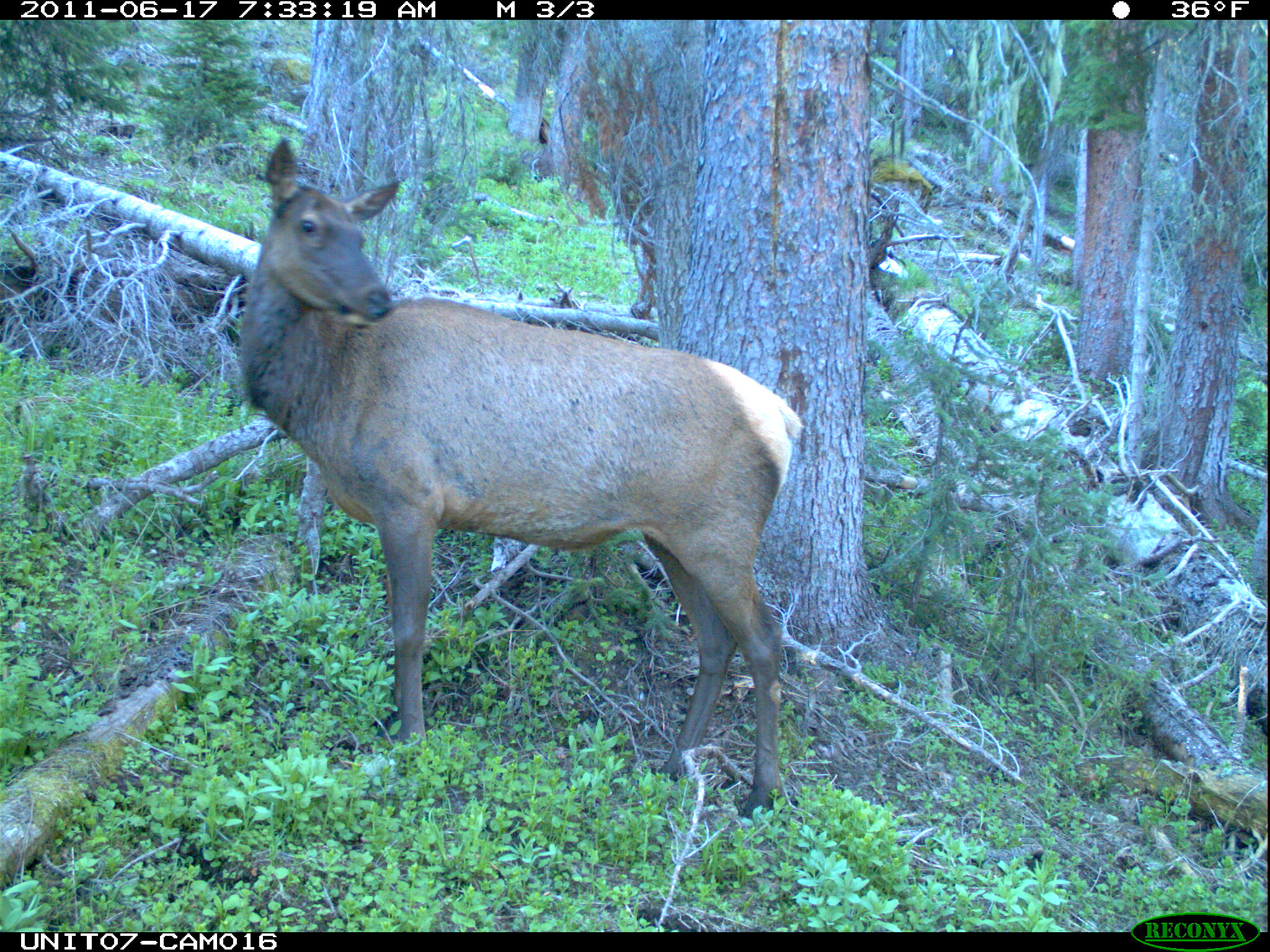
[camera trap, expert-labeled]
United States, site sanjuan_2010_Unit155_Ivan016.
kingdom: Animalia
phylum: Chordata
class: Mammalia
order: Artiodactyla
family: Cervidae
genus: Cervus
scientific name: Cervus elaphus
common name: red deer